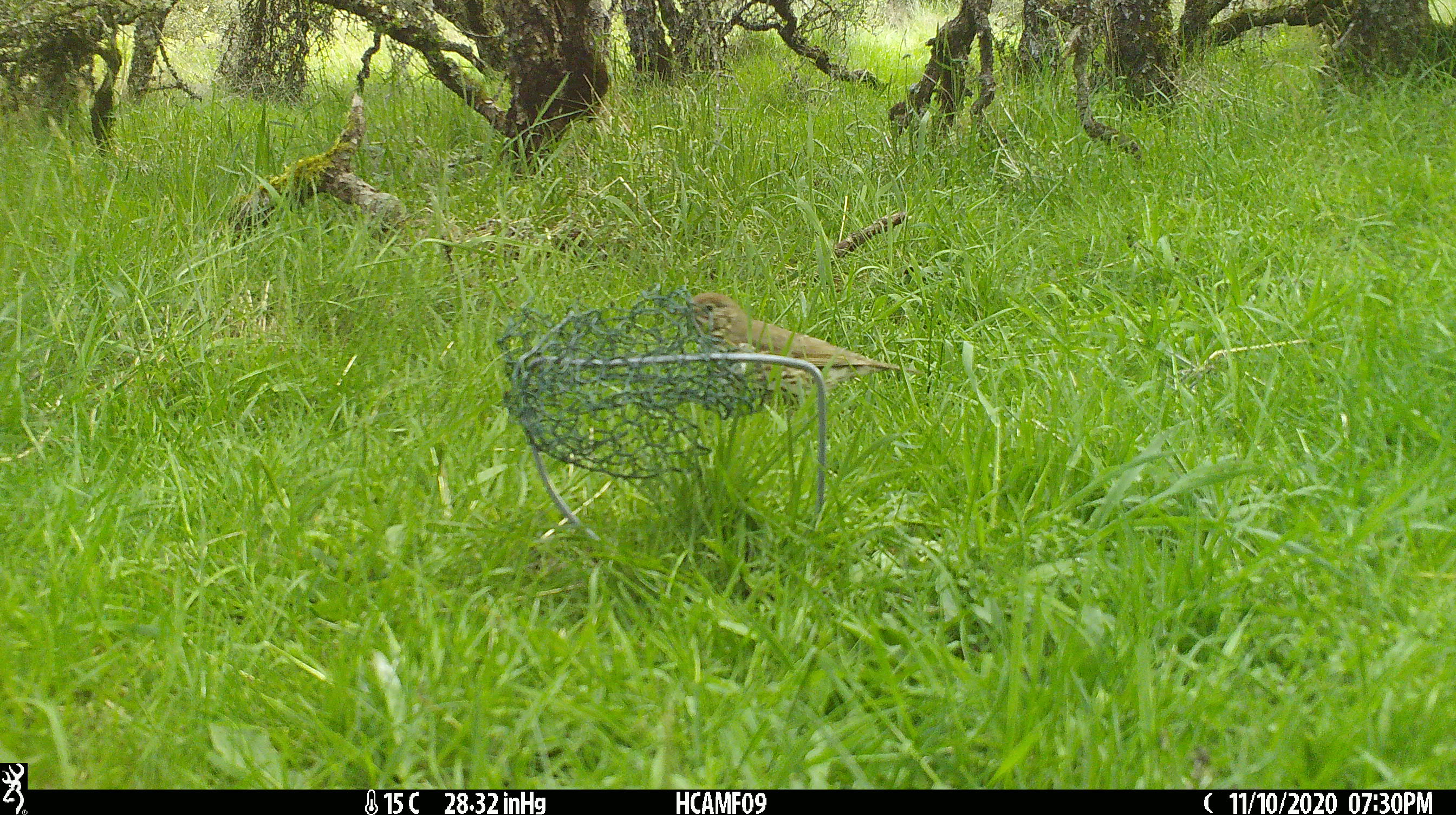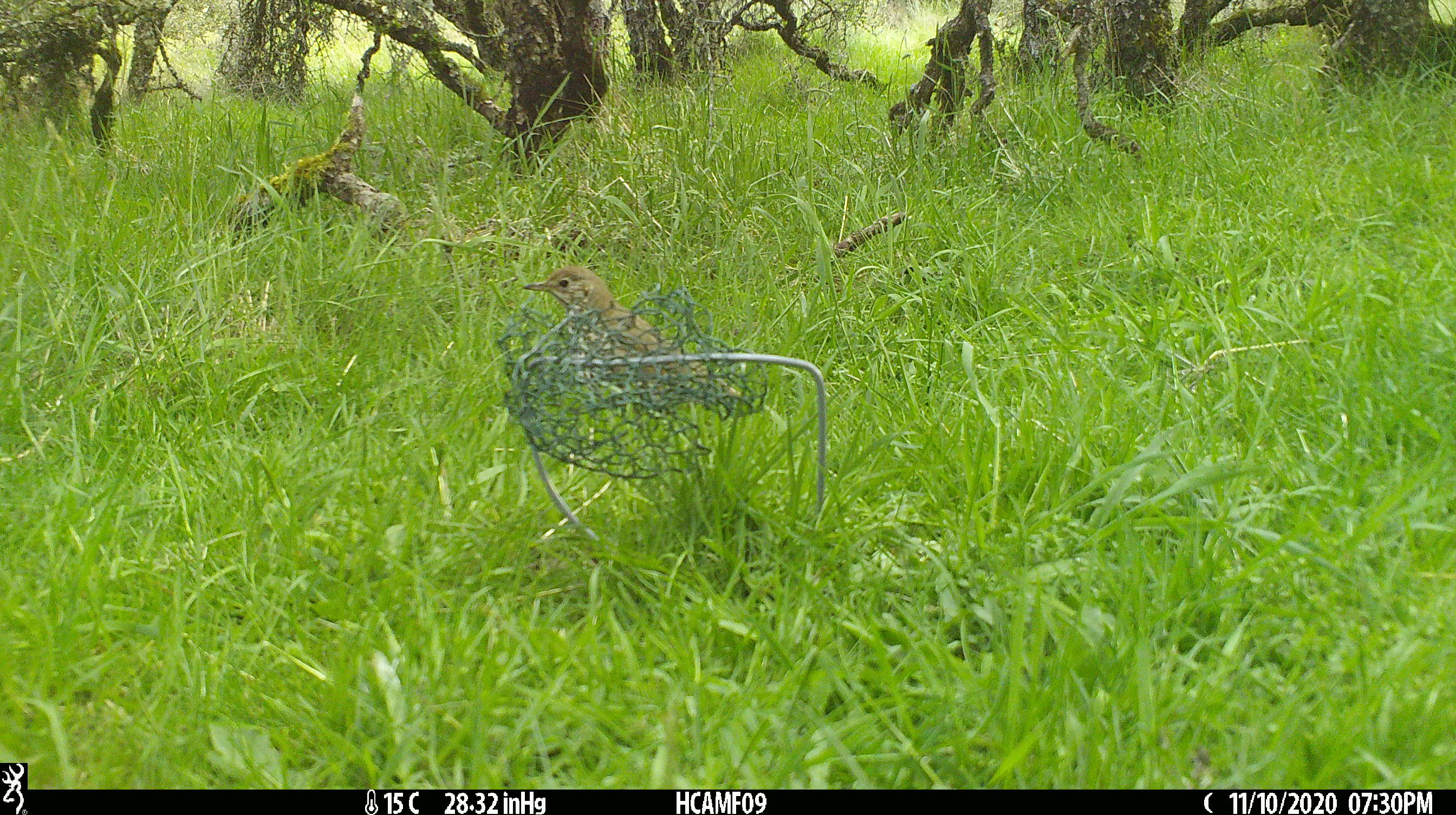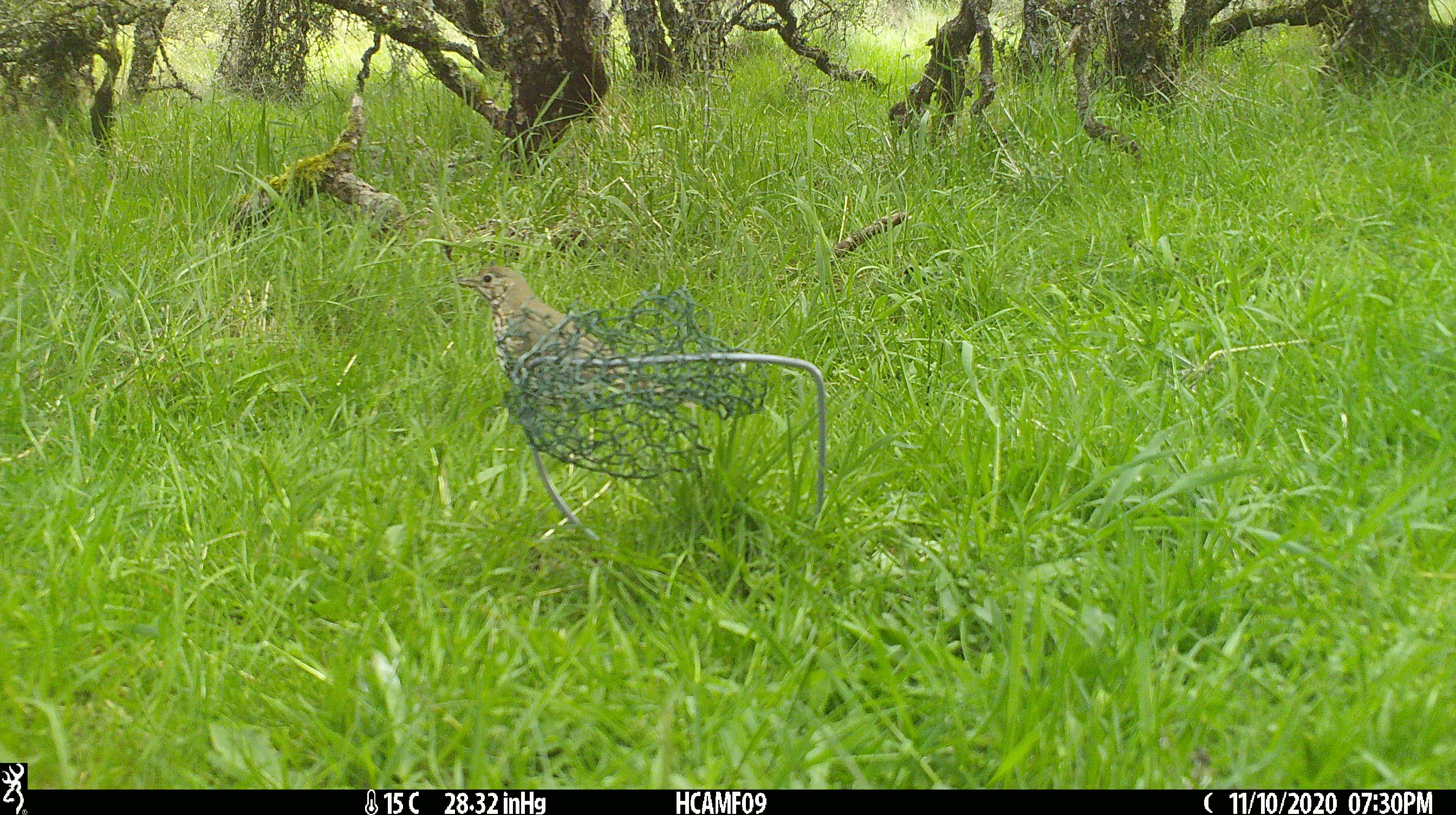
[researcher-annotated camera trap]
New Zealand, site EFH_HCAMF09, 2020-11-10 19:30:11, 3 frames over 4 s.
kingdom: Animalia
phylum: Chordata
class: Aves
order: Passeriformes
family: Turdidae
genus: Turdus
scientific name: Turdus philomelos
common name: song thrush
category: thrush